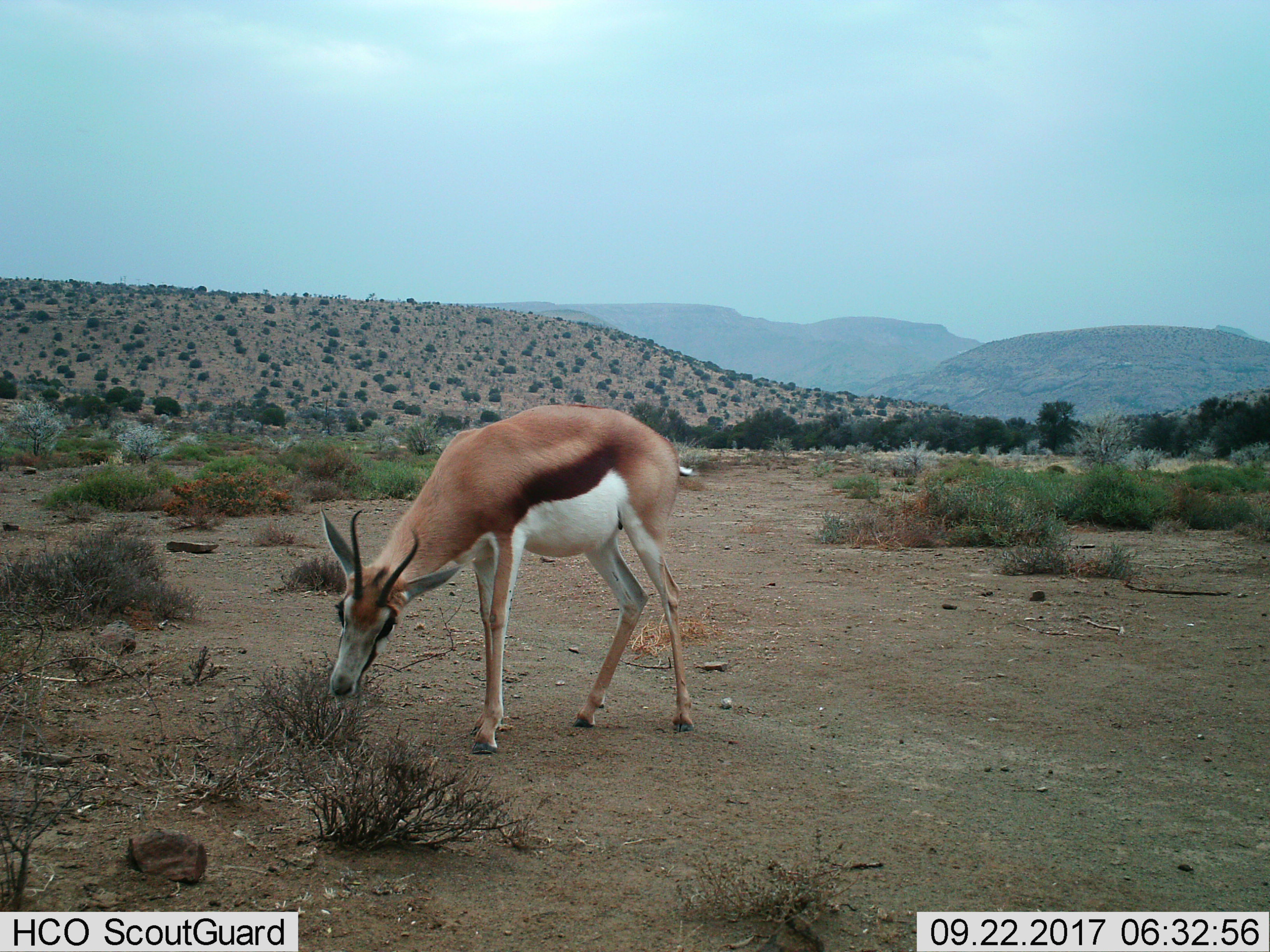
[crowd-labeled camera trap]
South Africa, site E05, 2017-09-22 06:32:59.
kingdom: Animalia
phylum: Chordata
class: Mammalia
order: Artiodactyla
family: Bovidae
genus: Antidorcas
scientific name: Antidorcas marsupialis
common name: springbok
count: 1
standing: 11%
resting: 0%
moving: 0%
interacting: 0%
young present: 0%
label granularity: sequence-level